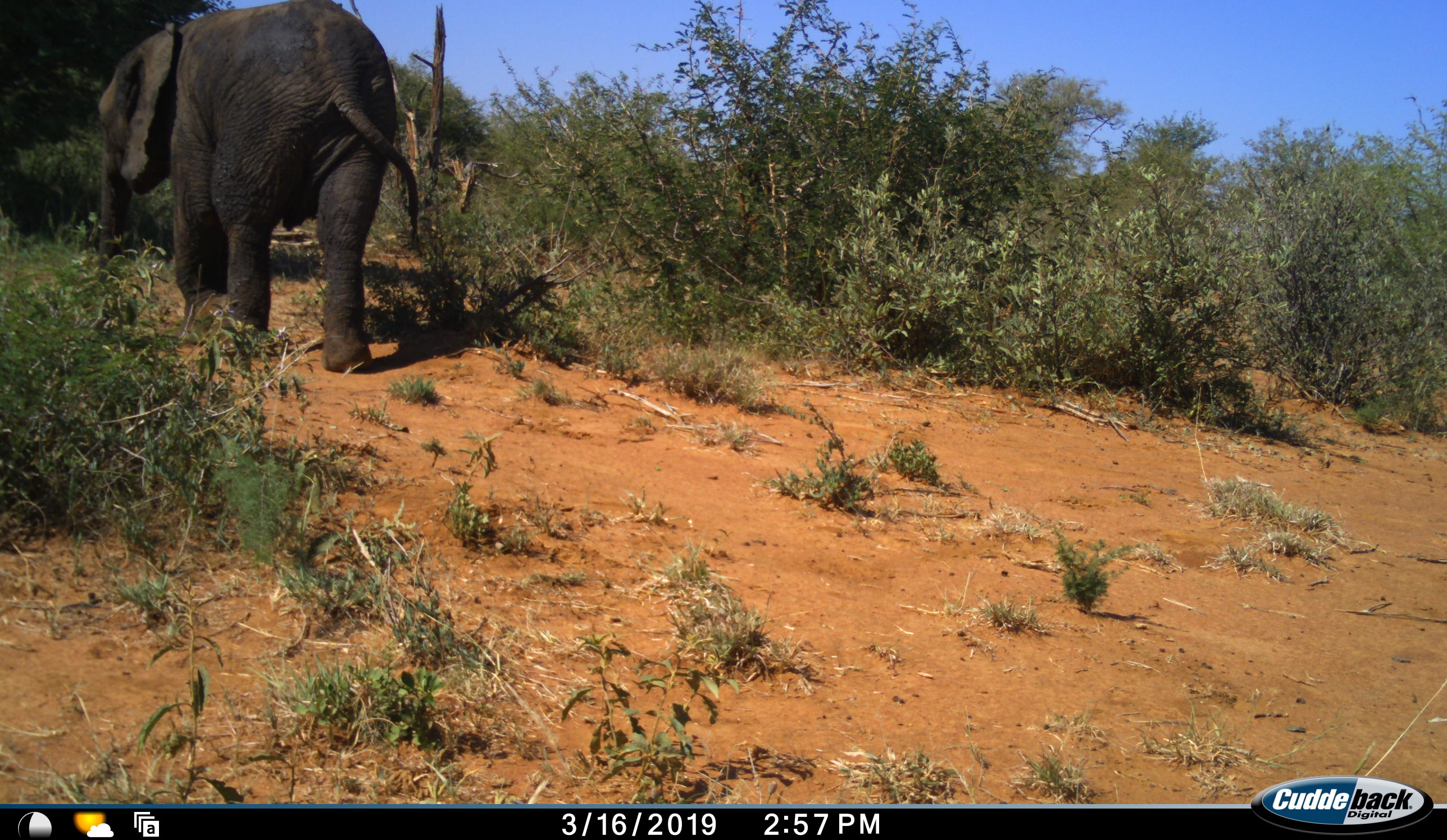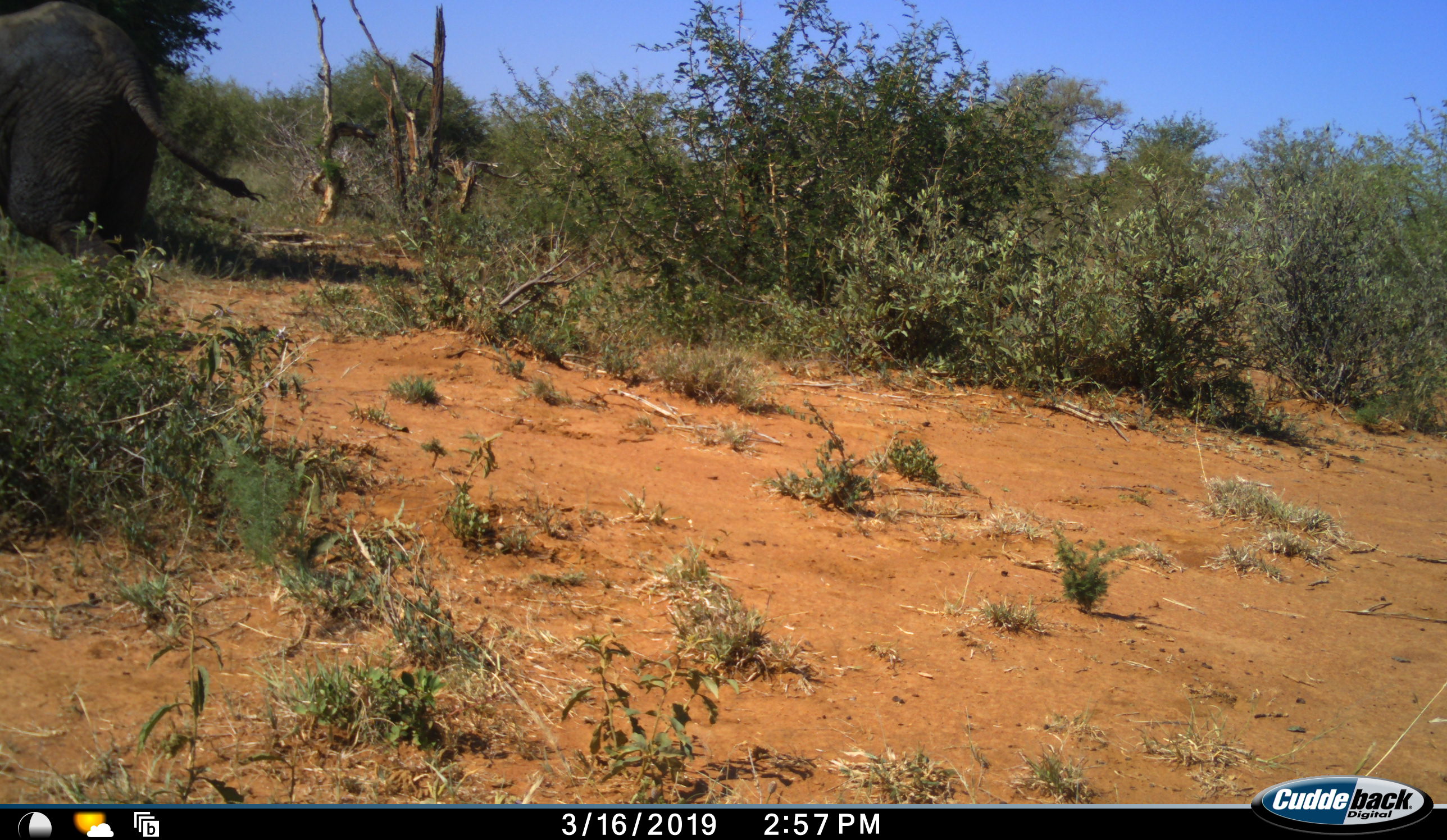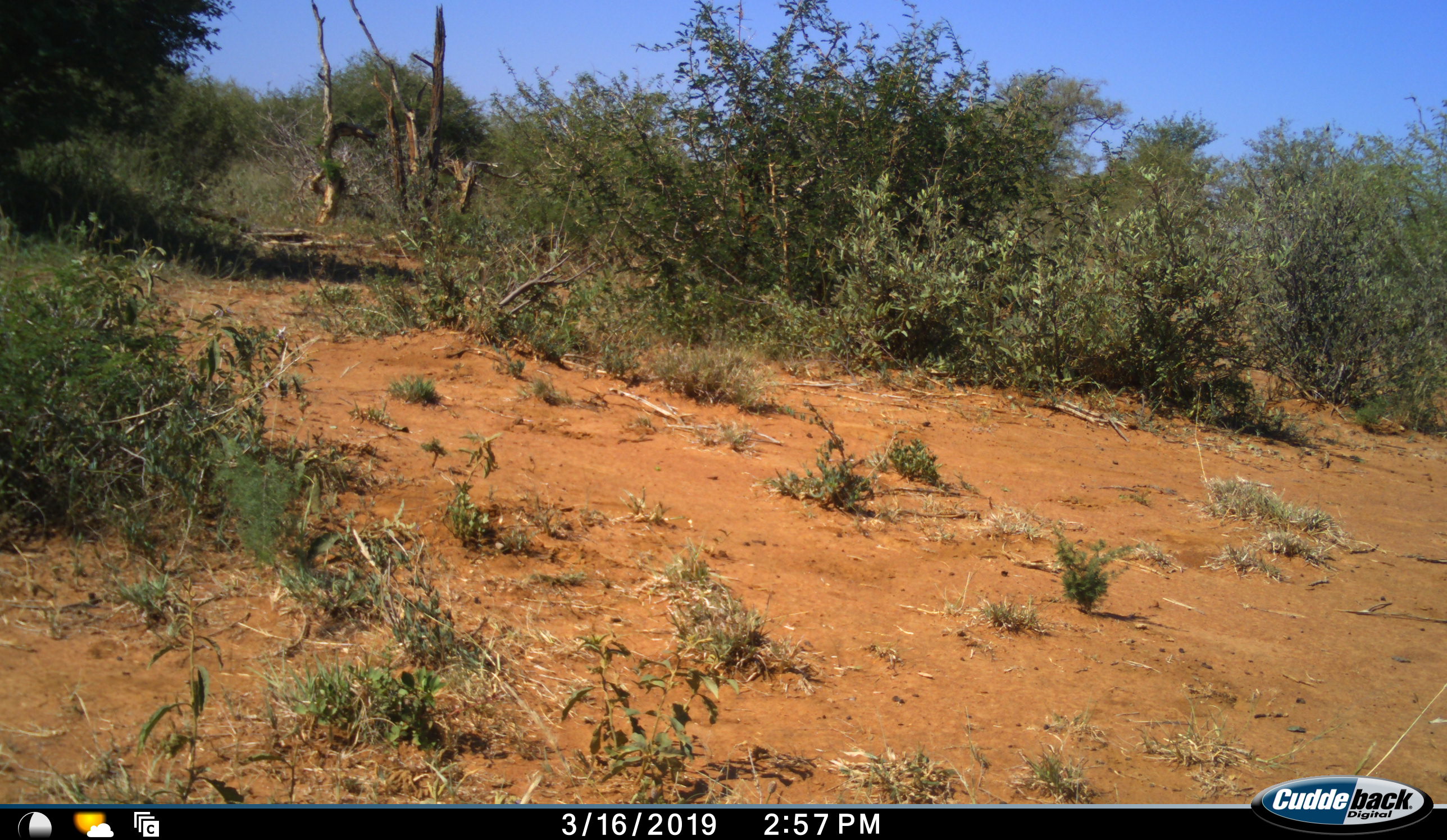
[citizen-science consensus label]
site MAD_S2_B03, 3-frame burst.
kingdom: Animalia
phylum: Chordata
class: Mammalia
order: Proboscidea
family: Elephantidae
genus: Loxodonta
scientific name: Loxodonta africana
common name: african bush elephant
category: elephant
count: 1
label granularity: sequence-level